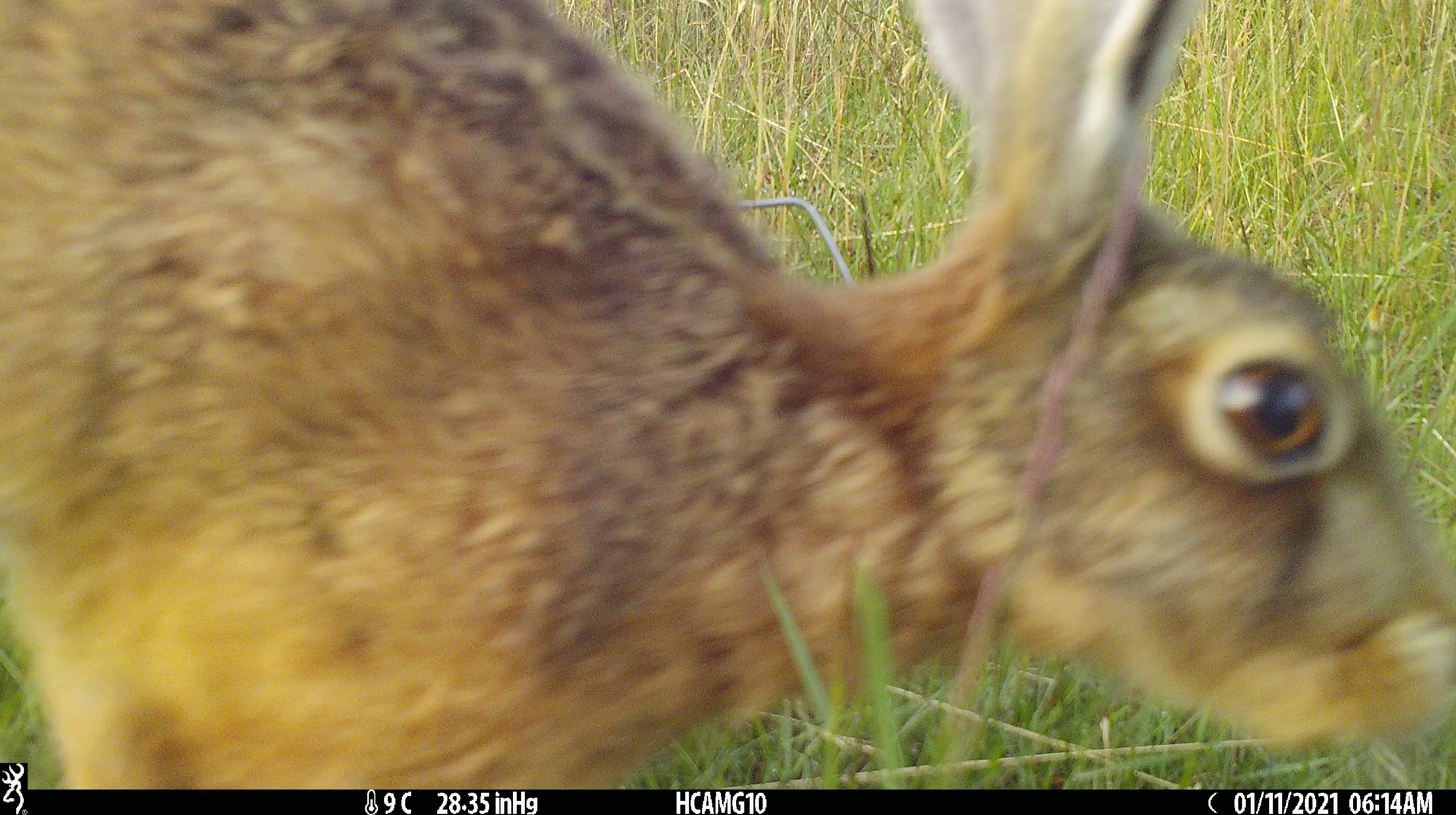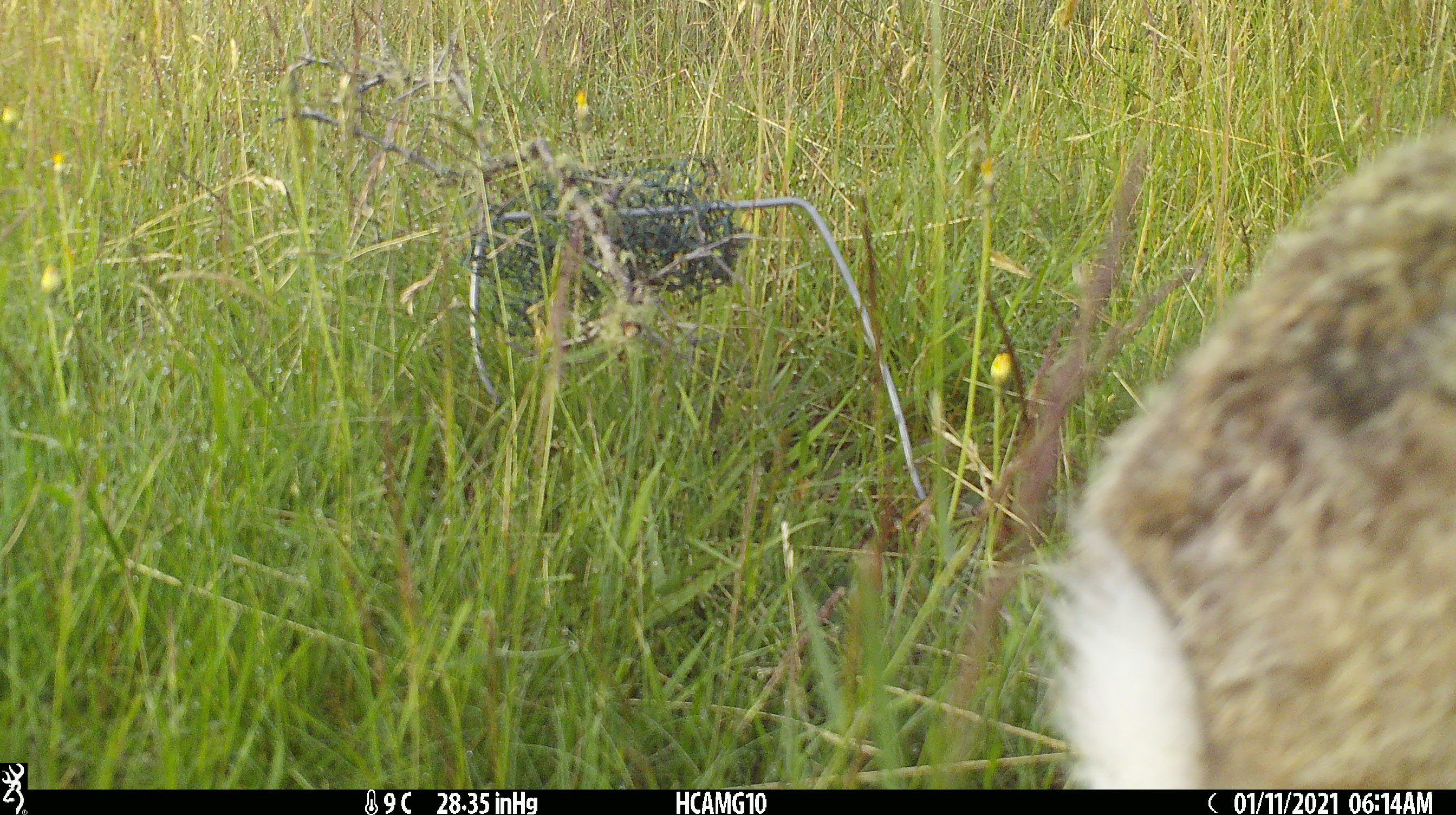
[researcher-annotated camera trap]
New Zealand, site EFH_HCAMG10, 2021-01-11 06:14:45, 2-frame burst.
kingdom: Animalia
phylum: Chordata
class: Mammalia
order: Lagomorpha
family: Leporidae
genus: Lepus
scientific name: Lepus europaeus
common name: brown hare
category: hare